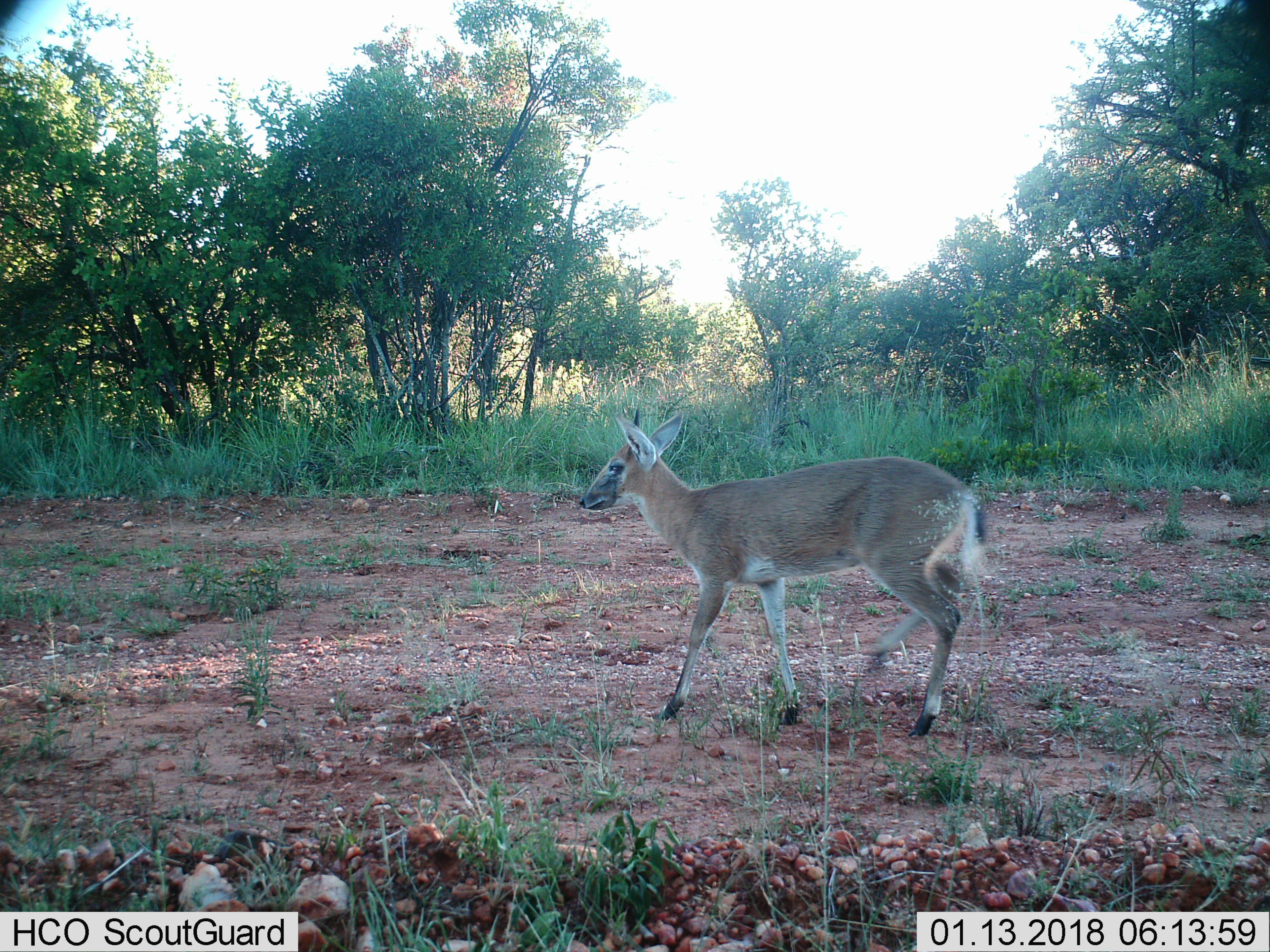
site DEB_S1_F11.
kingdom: Animalia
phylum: Chordata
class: Mammalia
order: Artiodactyla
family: Bovidae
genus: Sylvicapra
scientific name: Sylvicapra grimmia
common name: common duiker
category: duikercommongrey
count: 1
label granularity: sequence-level